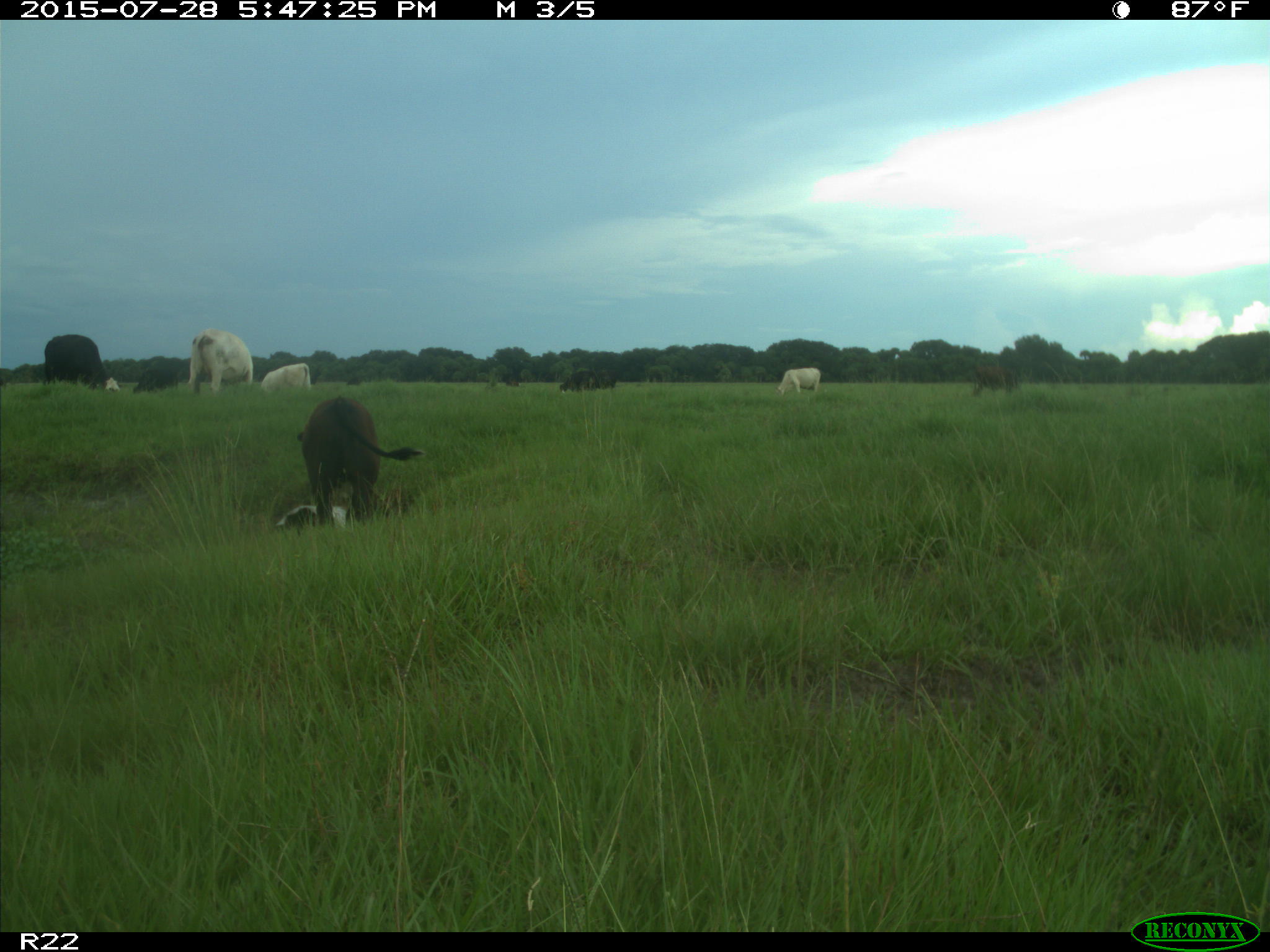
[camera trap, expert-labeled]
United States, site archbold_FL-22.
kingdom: Animalia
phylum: Chordata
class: Mammalia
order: Artiodactyla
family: Bovidae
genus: Bos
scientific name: Bos taurus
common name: domestic cow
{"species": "Bos taurus (domestic cow)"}